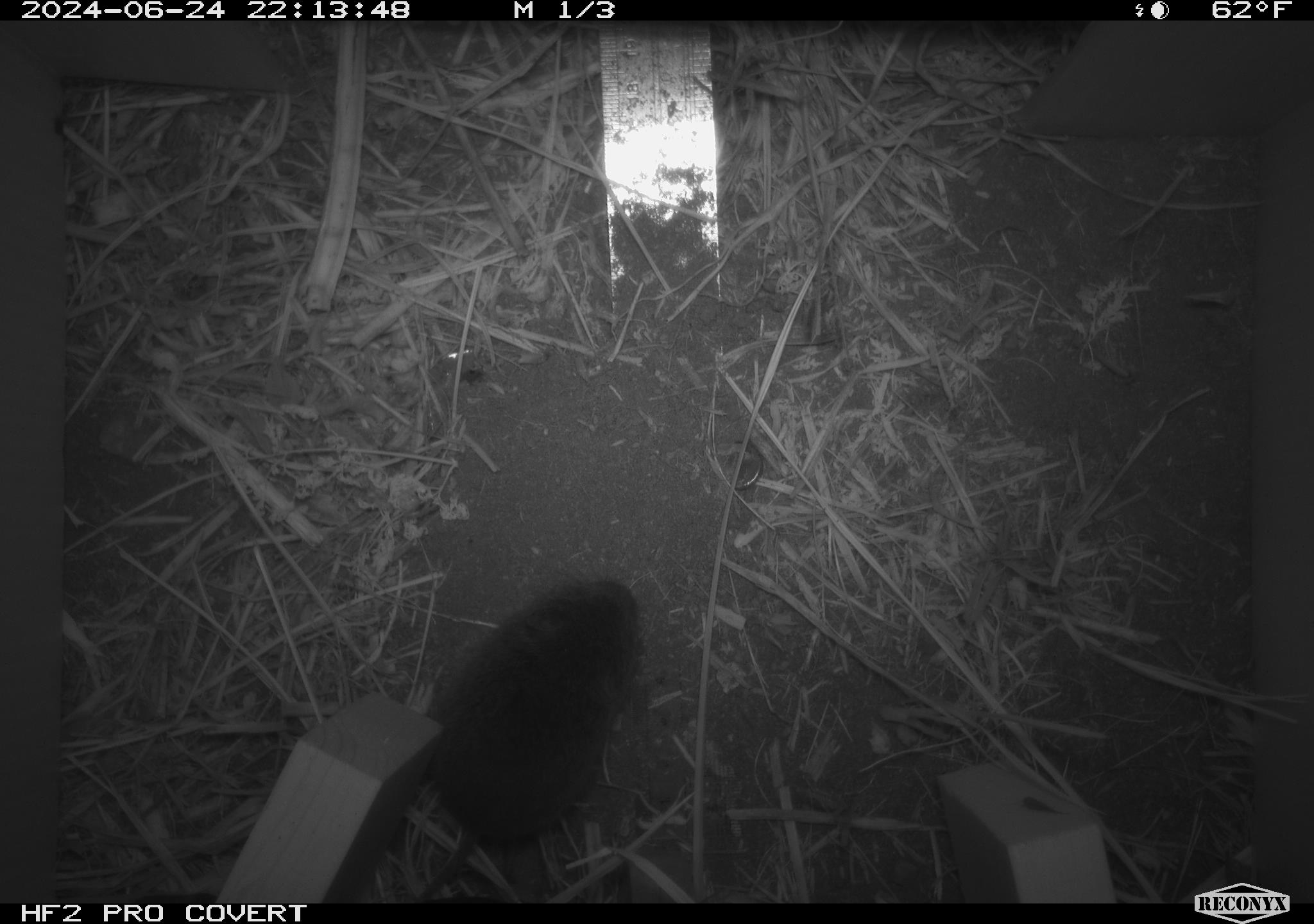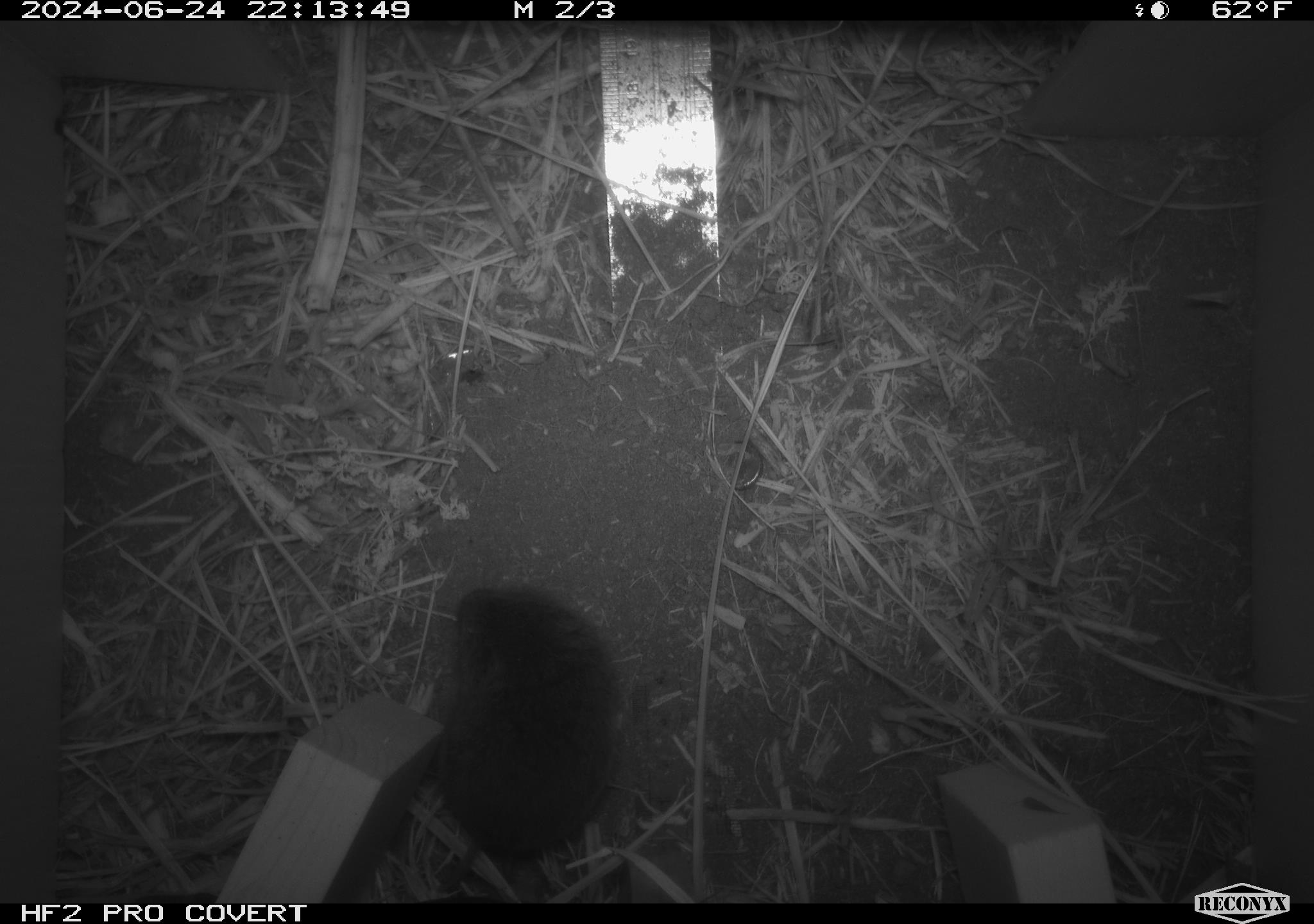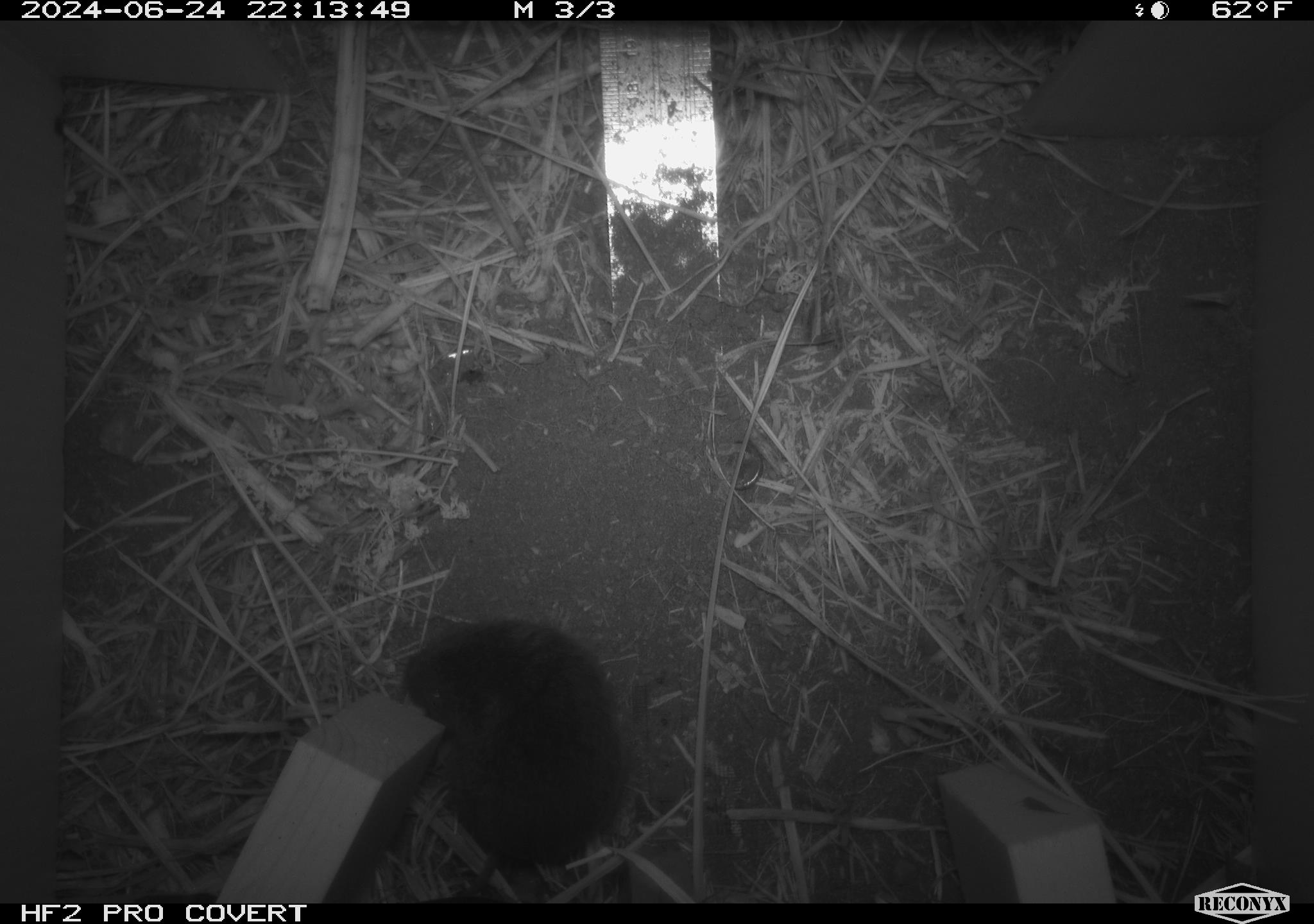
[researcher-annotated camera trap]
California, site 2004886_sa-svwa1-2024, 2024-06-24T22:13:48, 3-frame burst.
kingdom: Animalia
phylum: Chordata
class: Mammalia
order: Rodentia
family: Cricetidae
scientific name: Arvicolinae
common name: voles, lemmings, and muskrats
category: arvicolinae subfamily